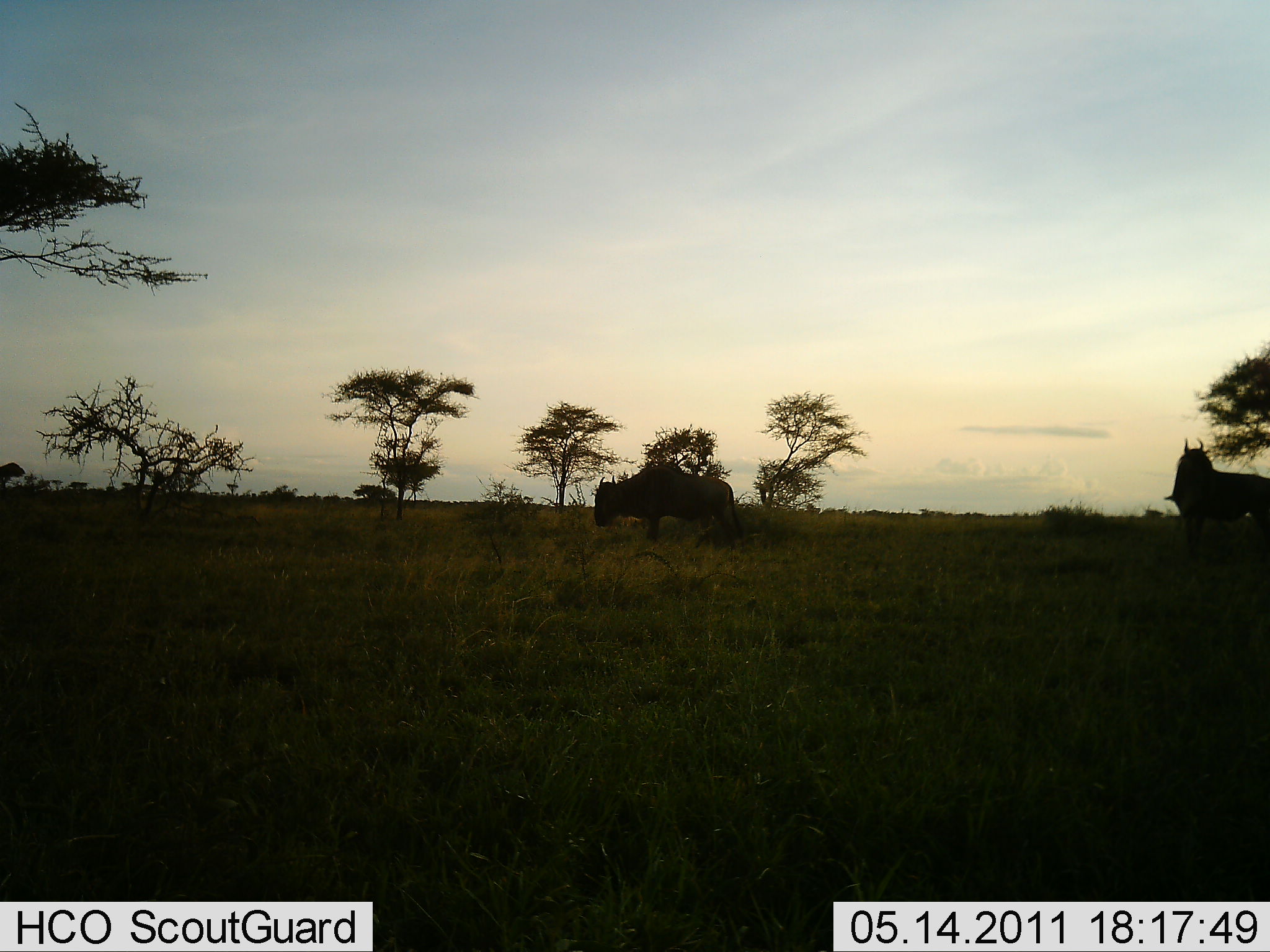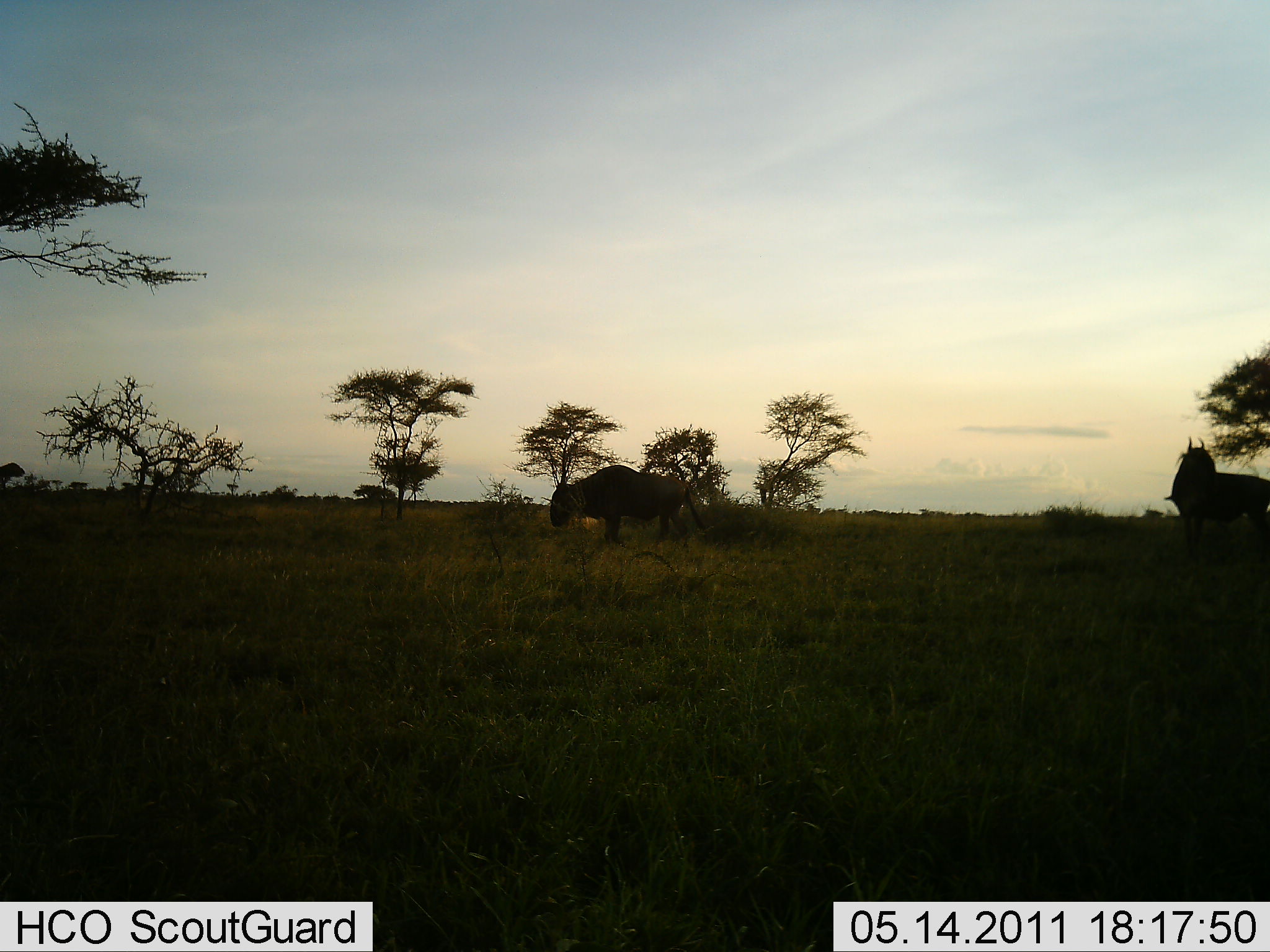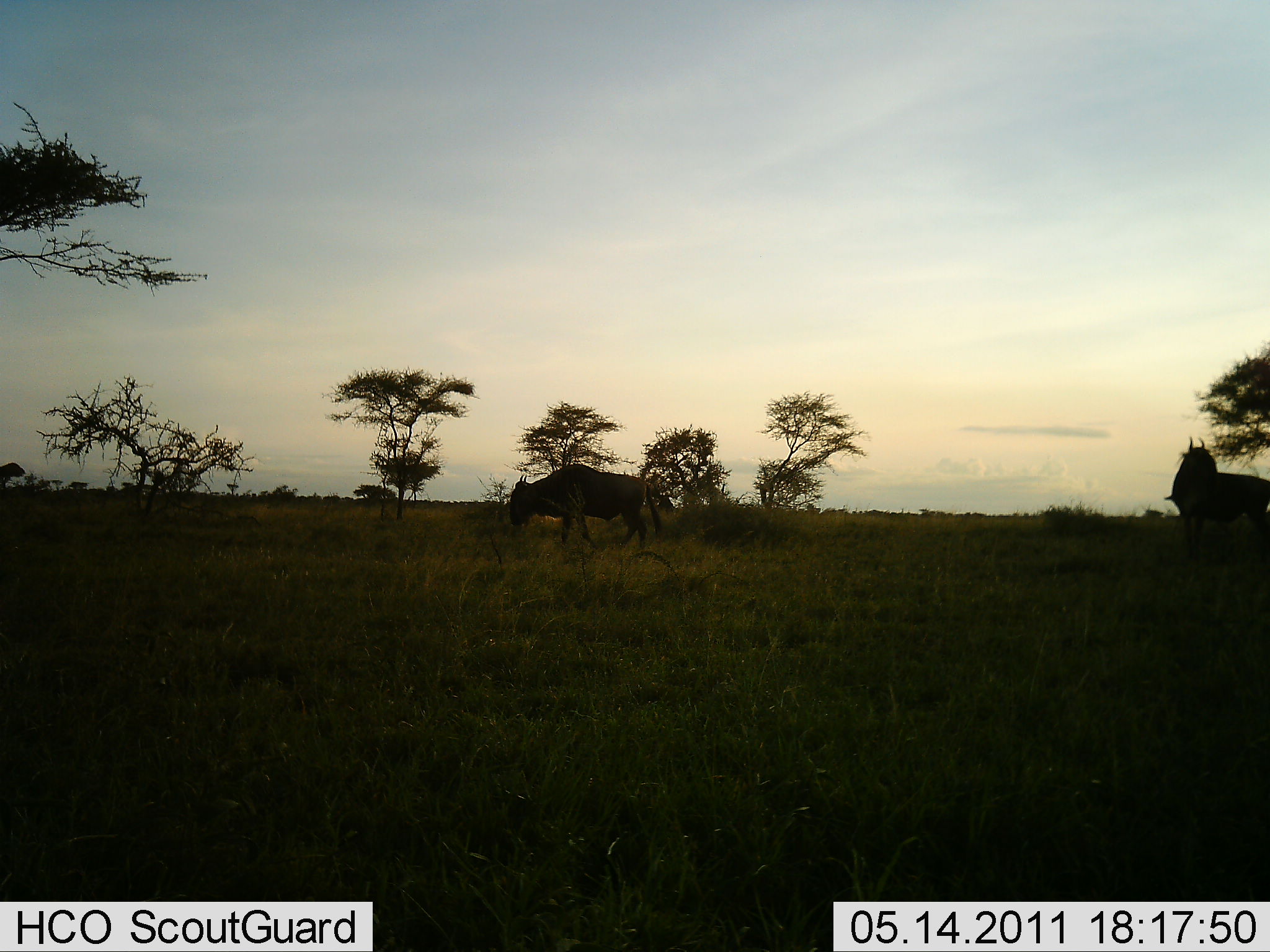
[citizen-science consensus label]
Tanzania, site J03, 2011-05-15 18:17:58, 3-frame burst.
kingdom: Animalia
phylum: Chordata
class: Mammalia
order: Artiodactyla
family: Bovidae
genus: Connochaetes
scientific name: Connochaetes taurinus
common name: blue wildebeest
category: wildebeest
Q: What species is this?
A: Wildebeest (blue wildebeest) (Connochaetes taurinus).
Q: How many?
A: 2.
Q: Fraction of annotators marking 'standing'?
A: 58%.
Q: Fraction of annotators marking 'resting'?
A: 0%.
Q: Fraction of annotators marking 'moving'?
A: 83%.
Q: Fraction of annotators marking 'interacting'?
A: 0%.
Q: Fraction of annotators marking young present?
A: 0%.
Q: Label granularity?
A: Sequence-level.